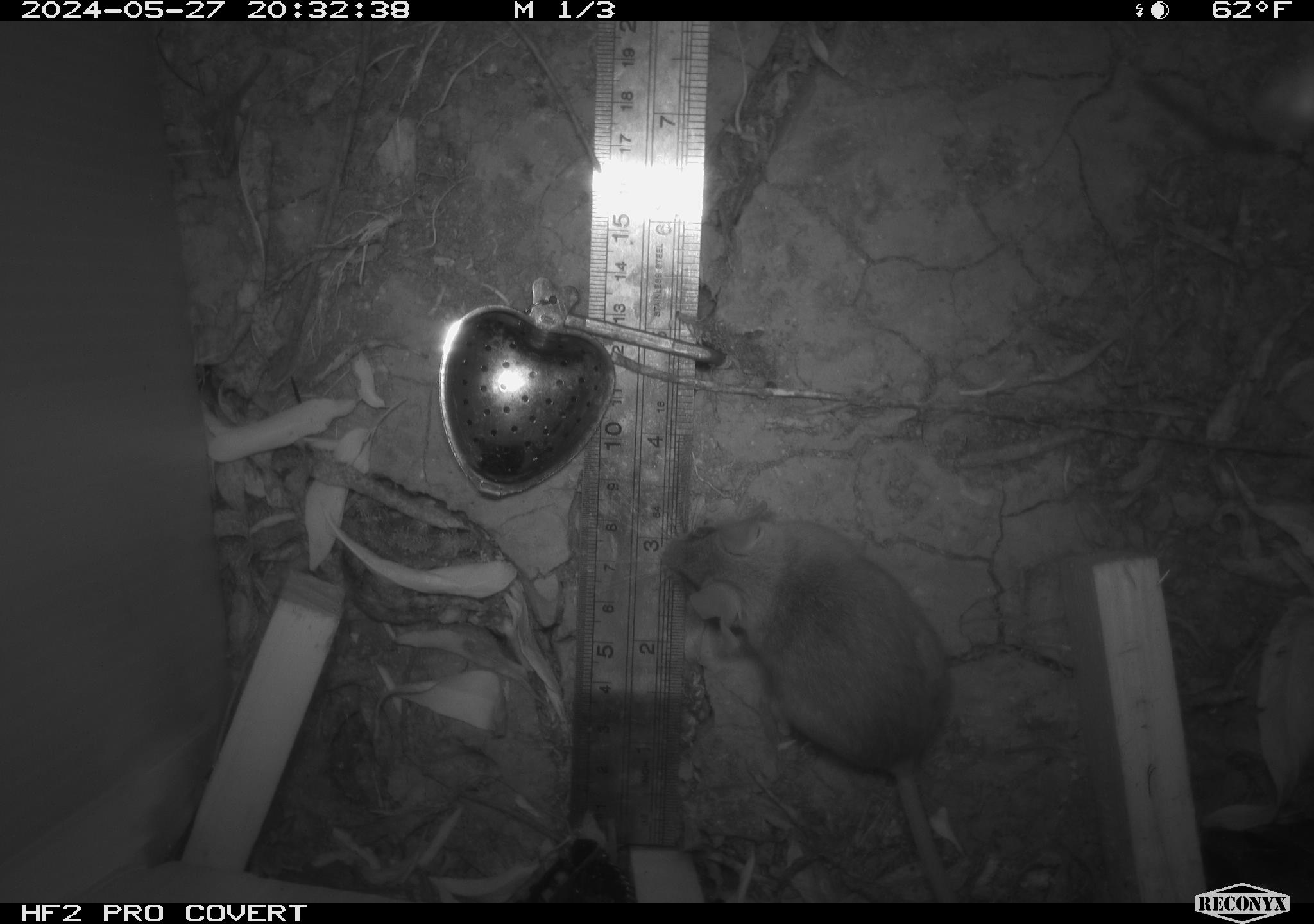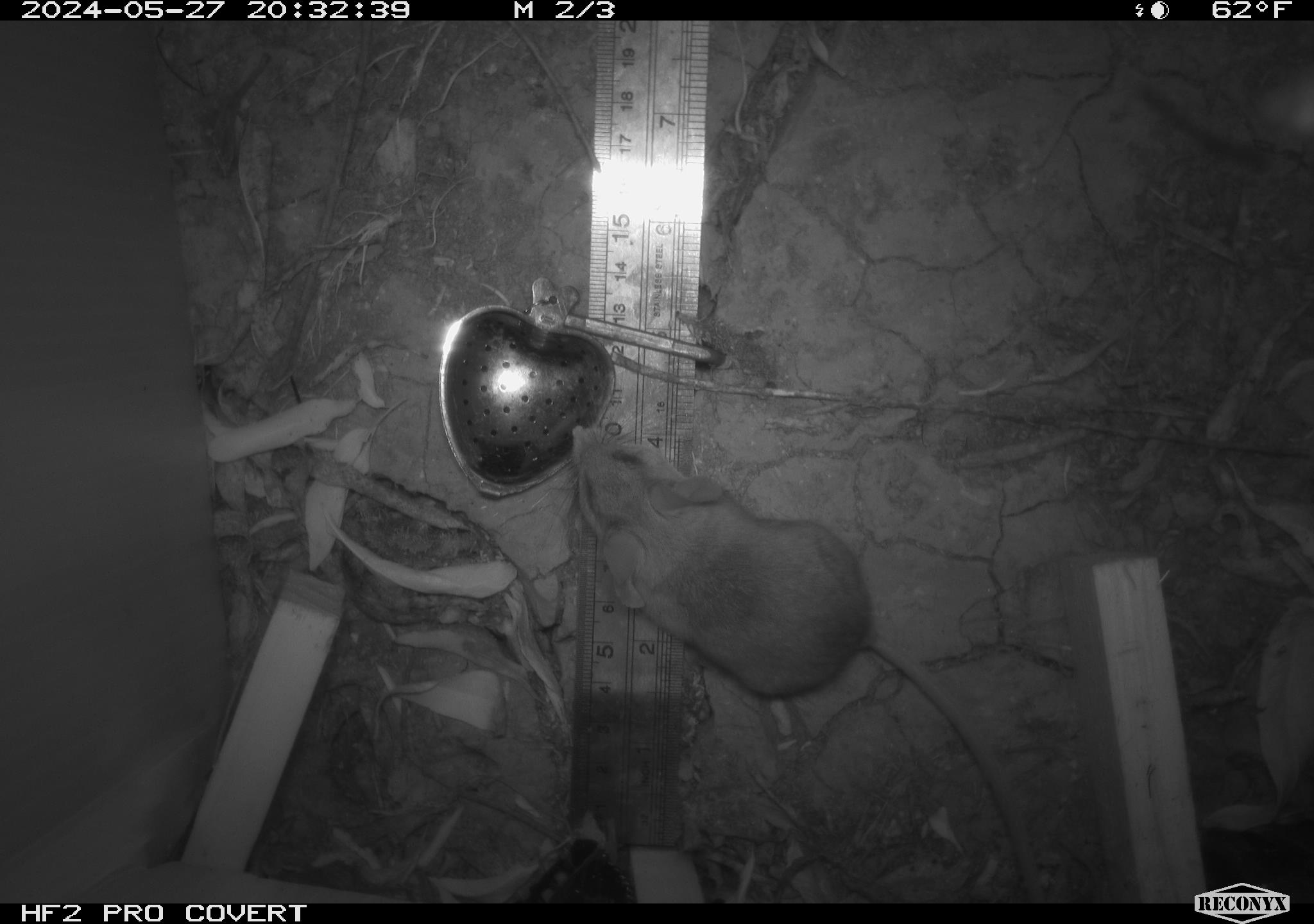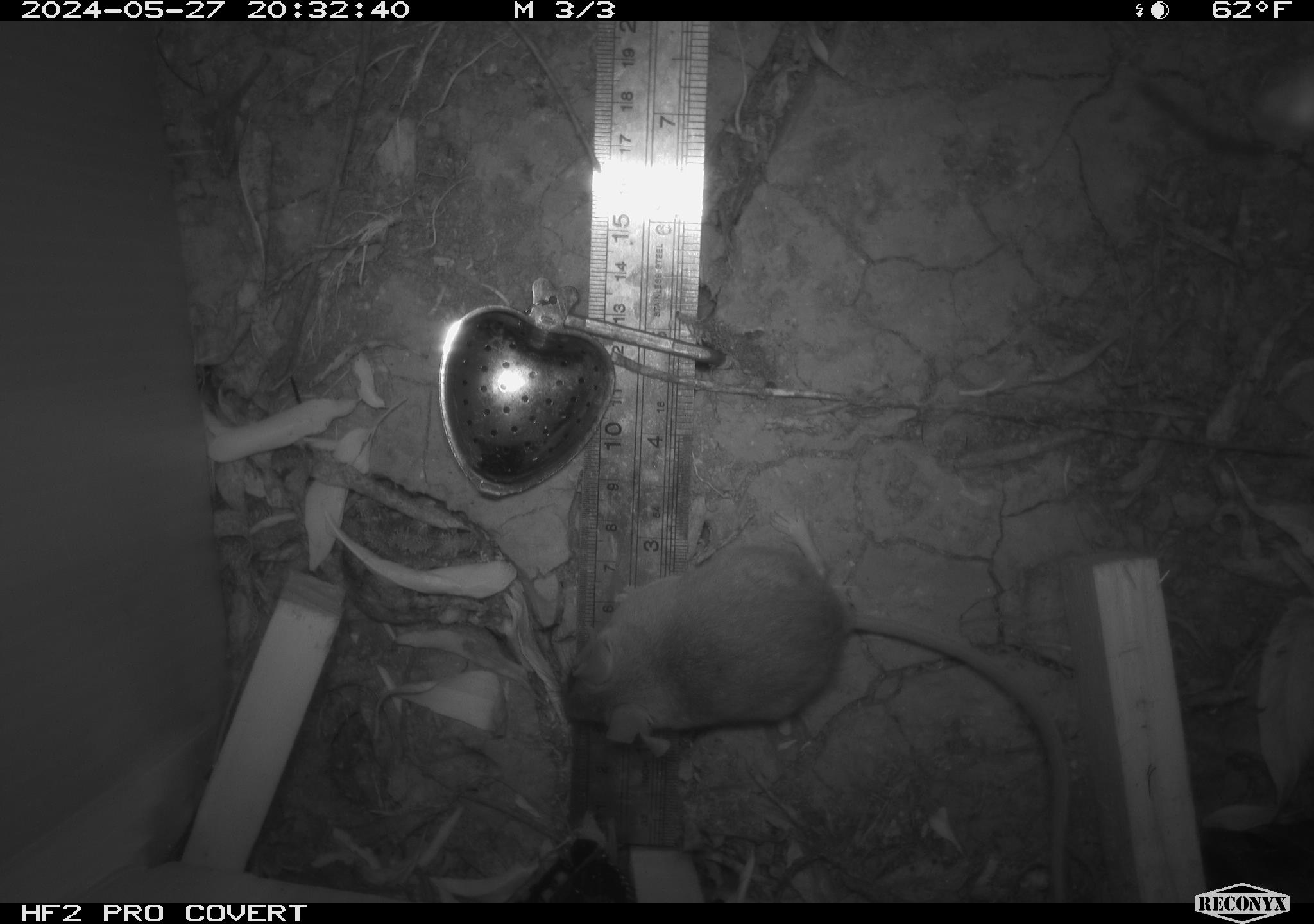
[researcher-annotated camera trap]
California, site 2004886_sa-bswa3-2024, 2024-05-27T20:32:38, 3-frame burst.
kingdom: Animalia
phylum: Chordata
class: Mammalia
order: Rodentia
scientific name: Rodentia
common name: mouse species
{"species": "mouse species (Rodentia)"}